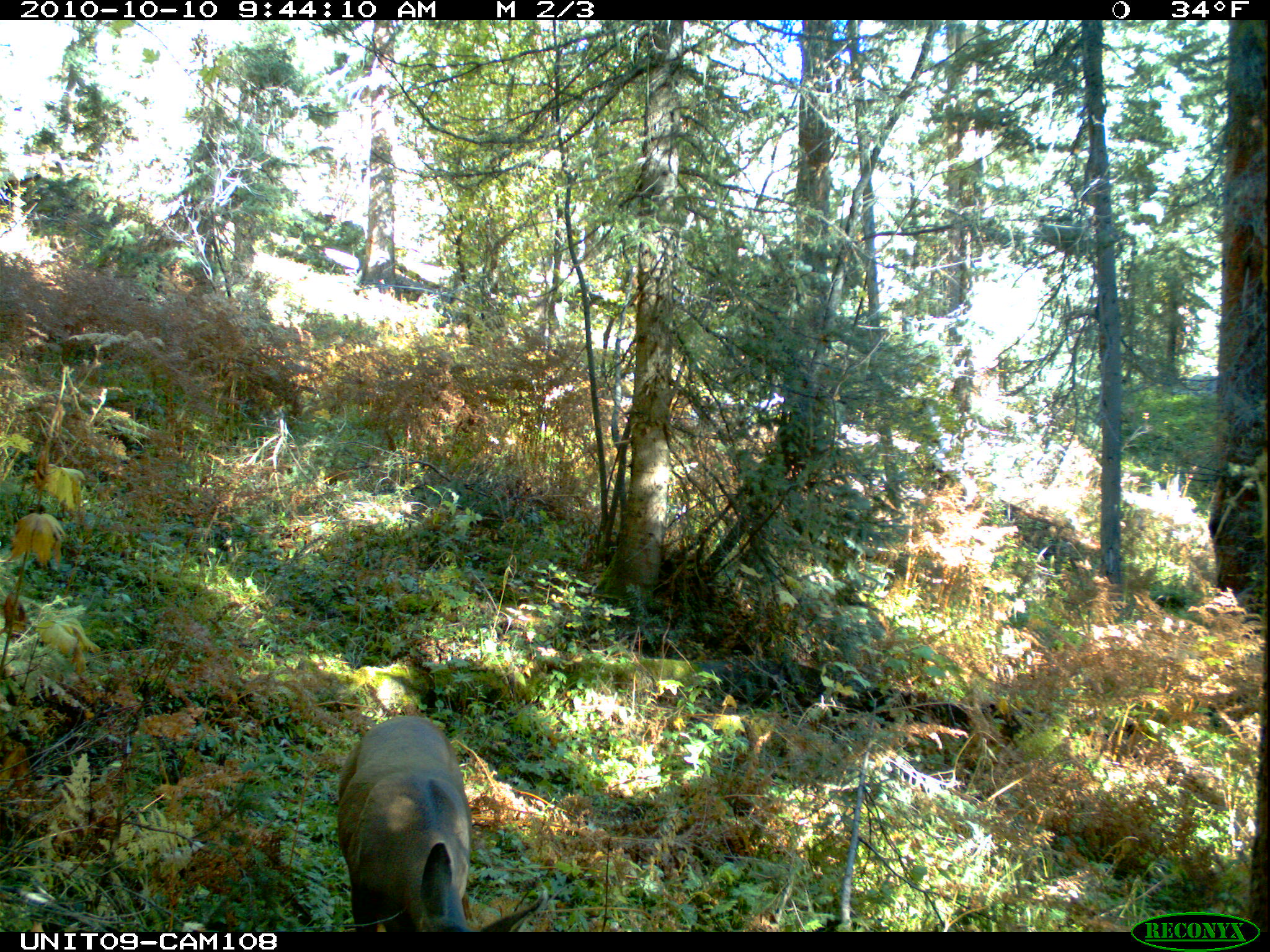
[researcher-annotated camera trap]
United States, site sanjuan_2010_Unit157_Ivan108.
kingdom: Animalia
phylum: Chordata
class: Mammalia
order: Artiodactyla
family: Cervidae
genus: Odocoileus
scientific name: Odocoileus hemionus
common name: mule deer